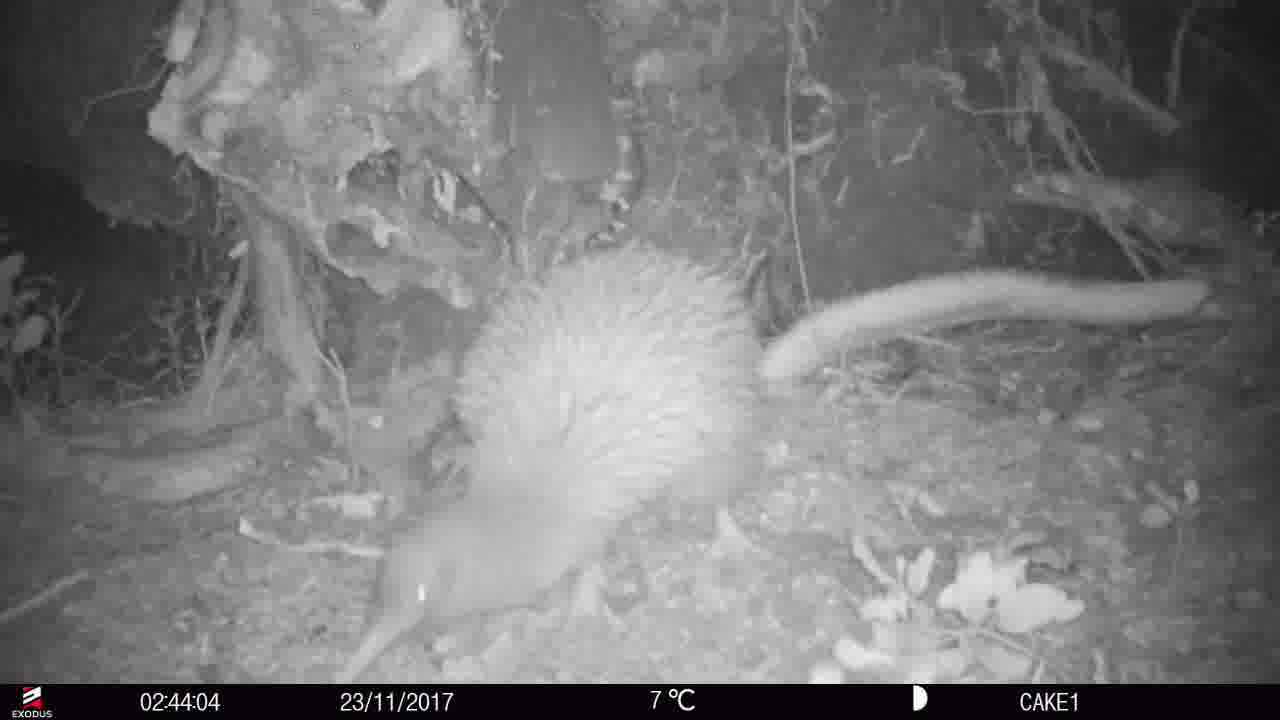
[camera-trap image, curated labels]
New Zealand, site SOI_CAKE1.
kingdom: Animalia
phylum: Chordata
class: Aves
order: Apterygiformes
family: Apterygidae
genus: Apteryx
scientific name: Apteryx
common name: kiwi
Kiwi (Apteryx).